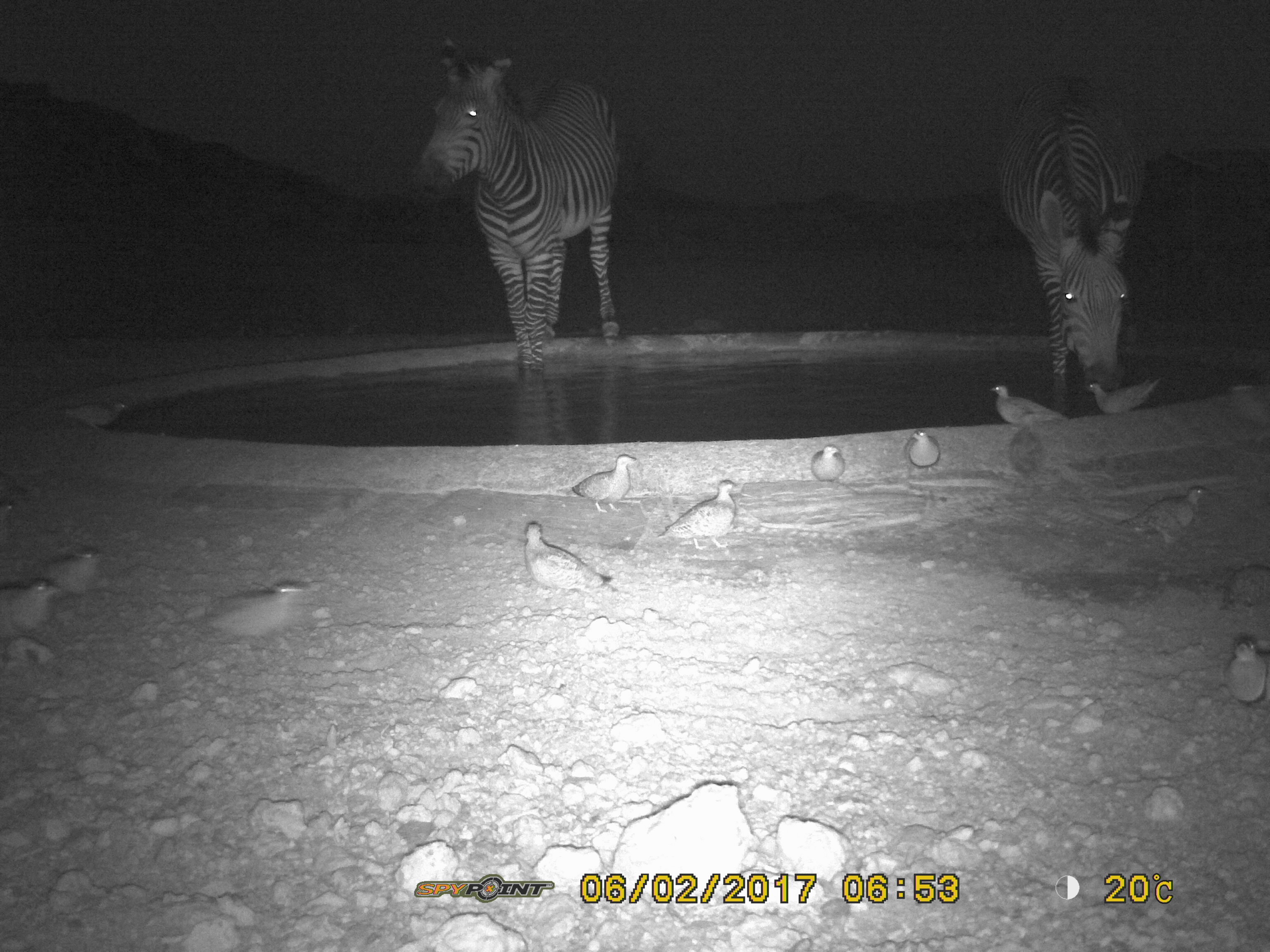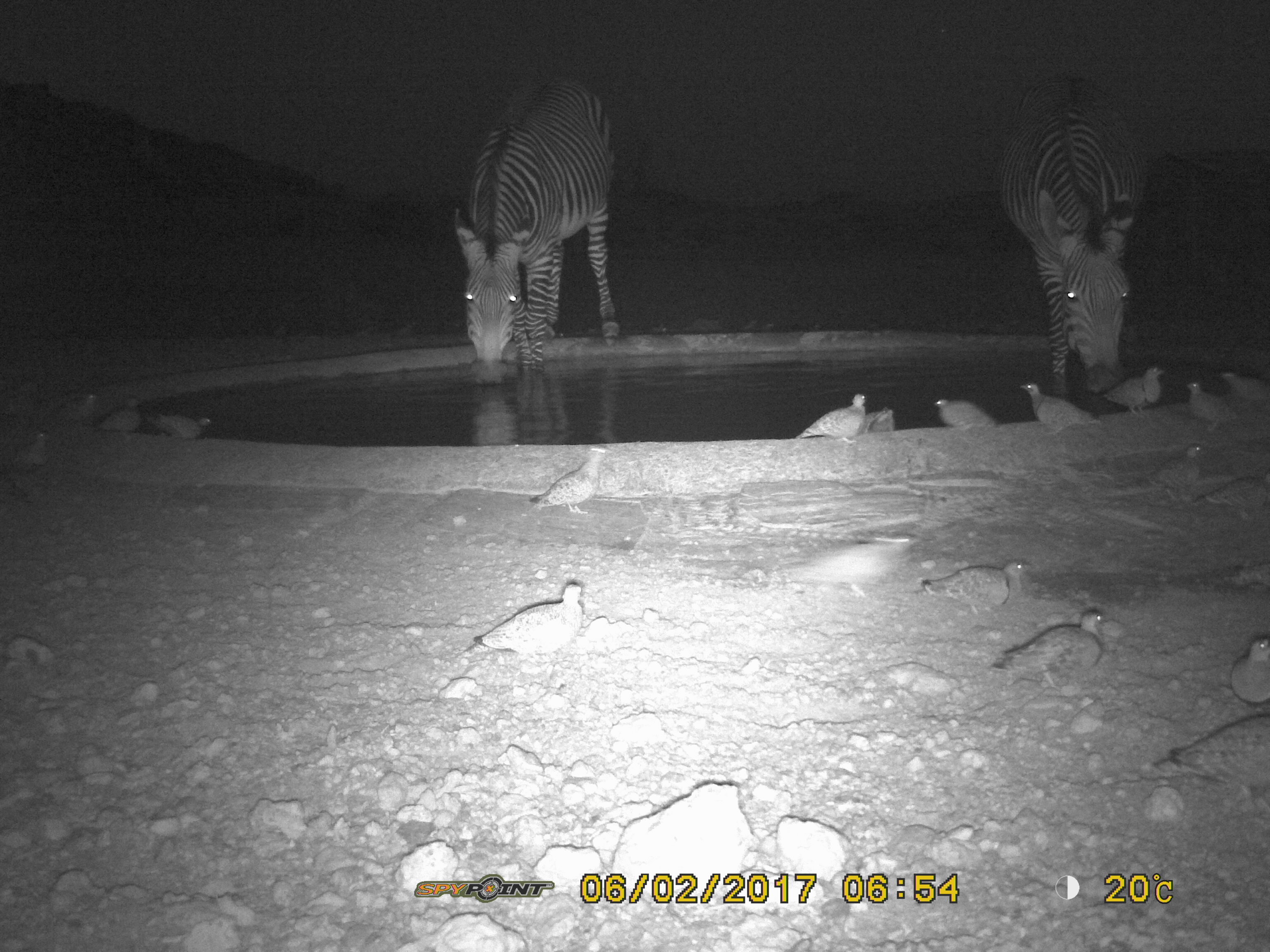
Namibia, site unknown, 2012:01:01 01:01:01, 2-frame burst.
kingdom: Animalia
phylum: Chordata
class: Mammalia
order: Perissodactyla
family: Equidae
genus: Equus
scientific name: Equus zebra hartmannae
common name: hartmann's mountain zebra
Equus zebra hartmannae (hartmann's mountain zebra).